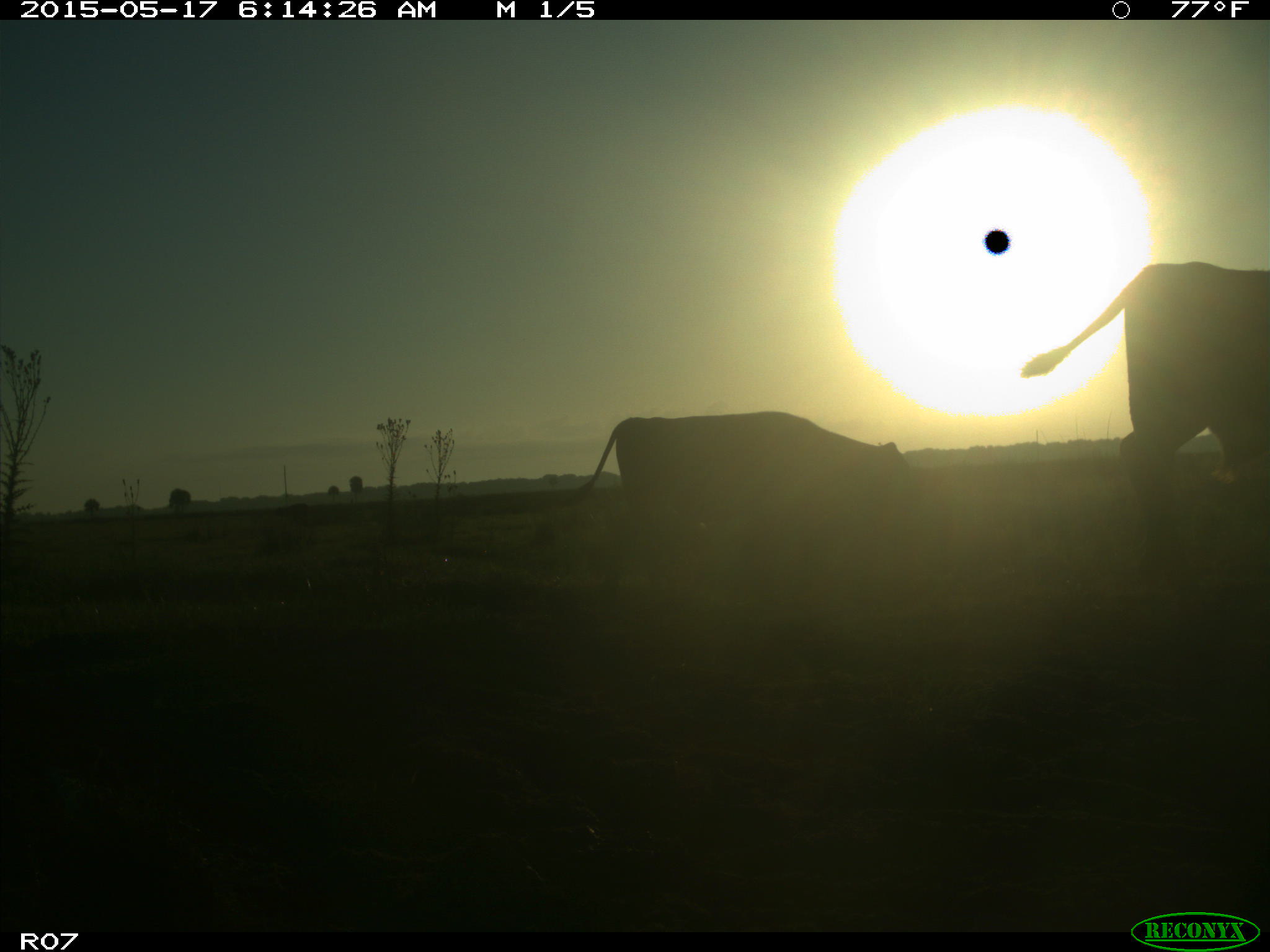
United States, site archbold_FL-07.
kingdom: Animalia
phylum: Chordata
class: Mammalia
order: Artiodactyla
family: Bovidae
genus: Bos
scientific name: Bos taurus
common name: domestic cow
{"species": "Bos taurus (domestic cow)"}